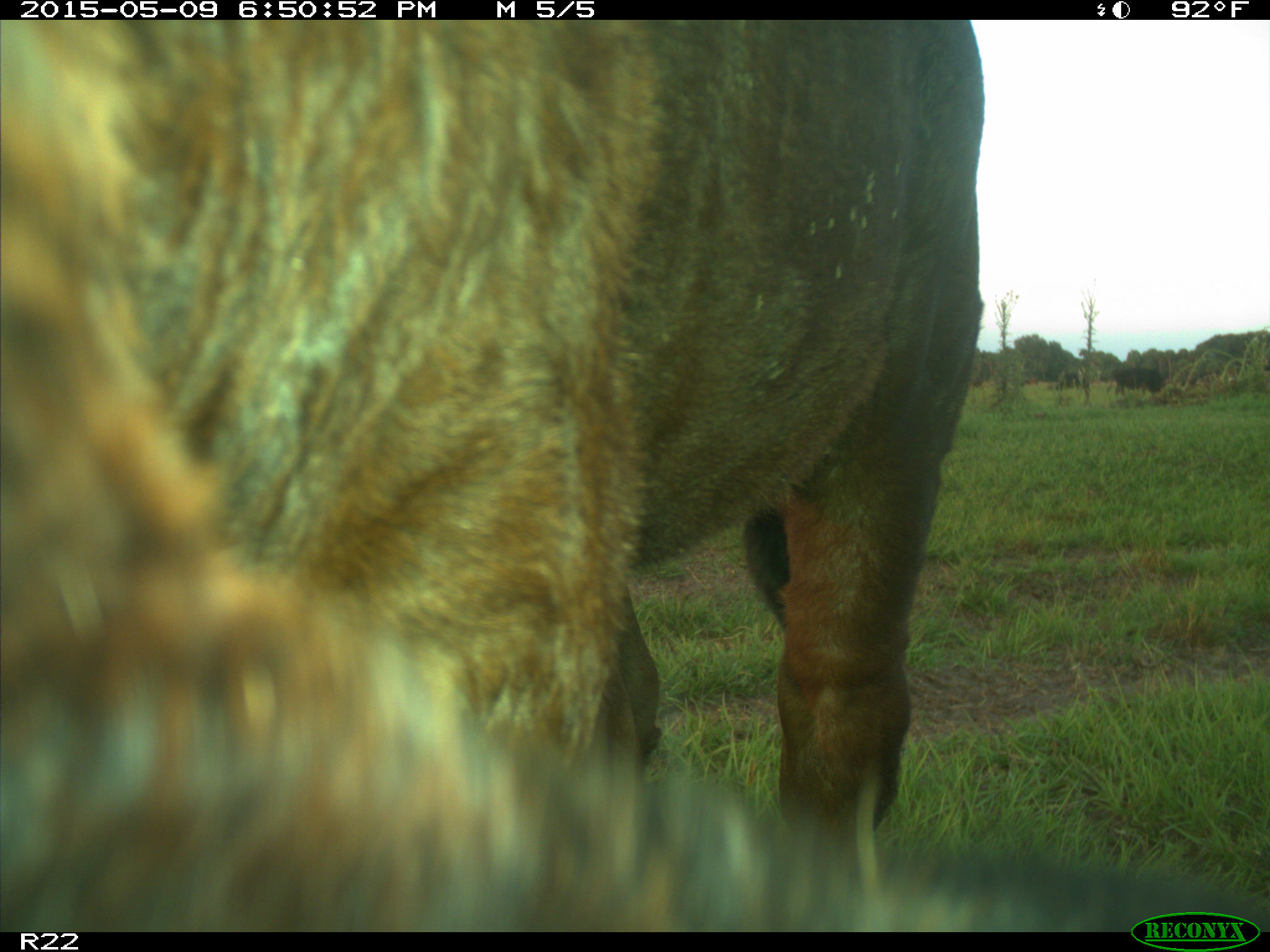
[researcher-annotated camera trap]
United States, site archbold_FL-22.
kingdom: Animalia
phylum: Chordata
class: Mammalia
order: Artiodactyla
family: Bovidae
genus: Bos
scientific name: Bos taurus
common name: domestic cow